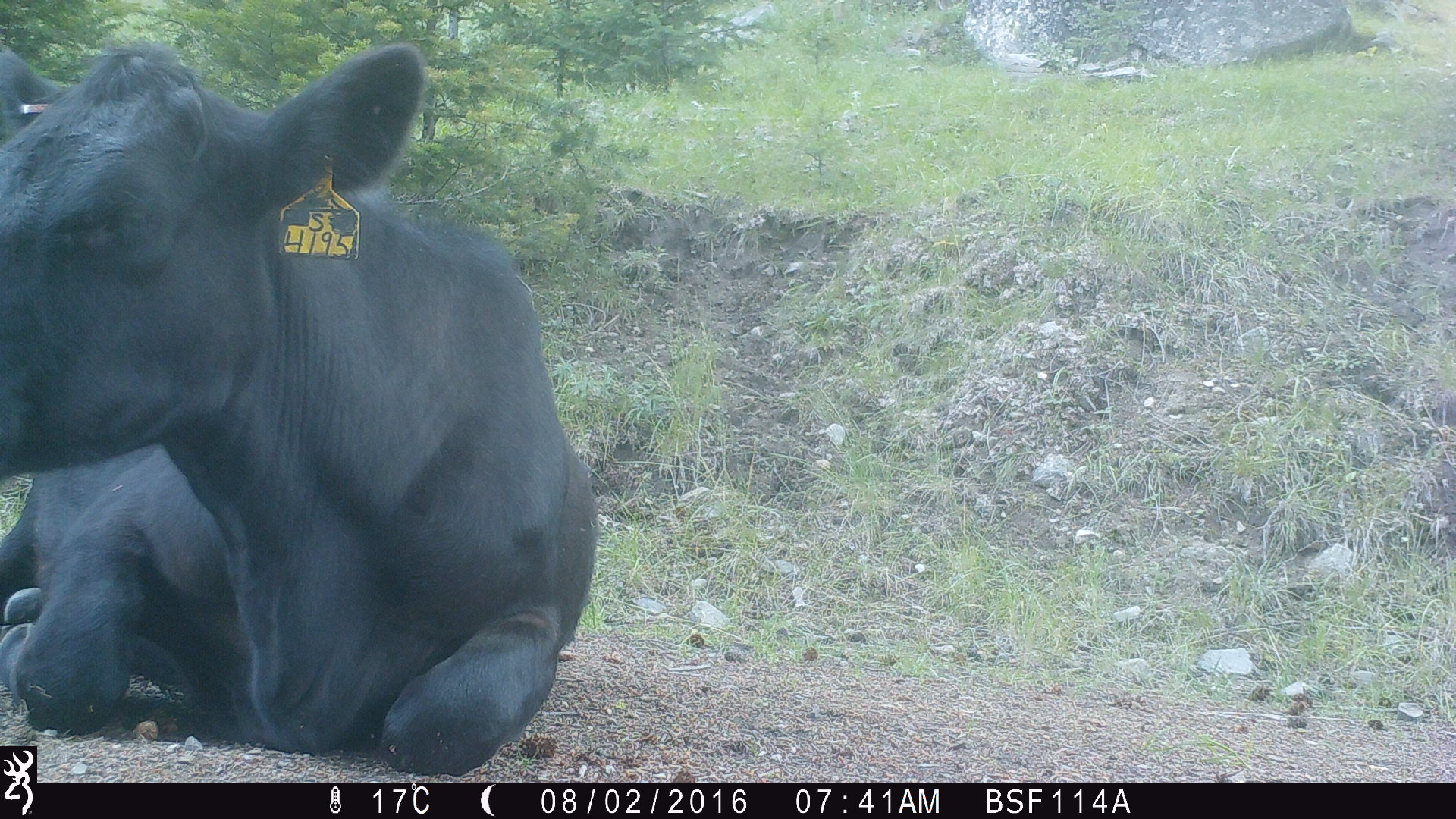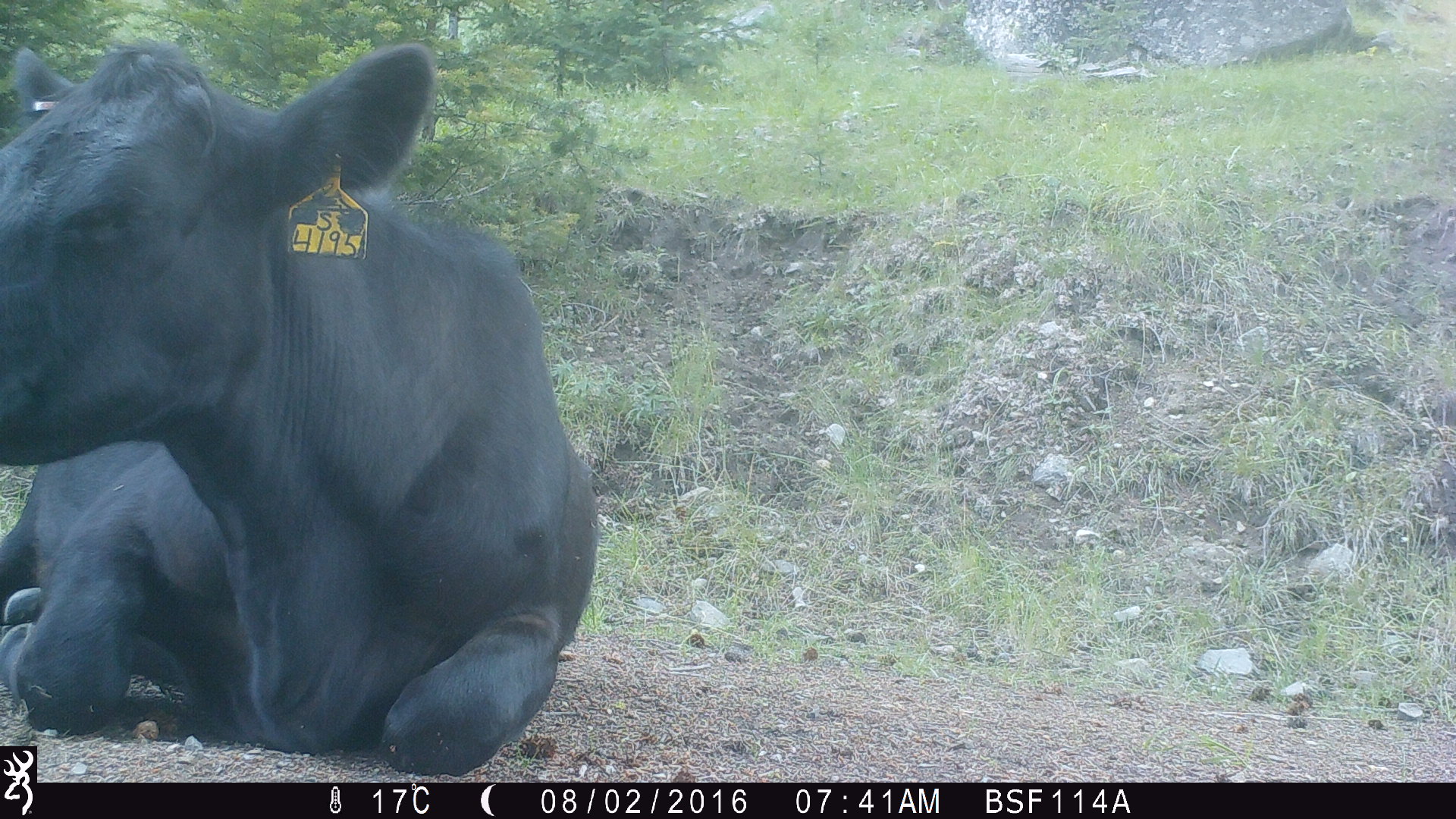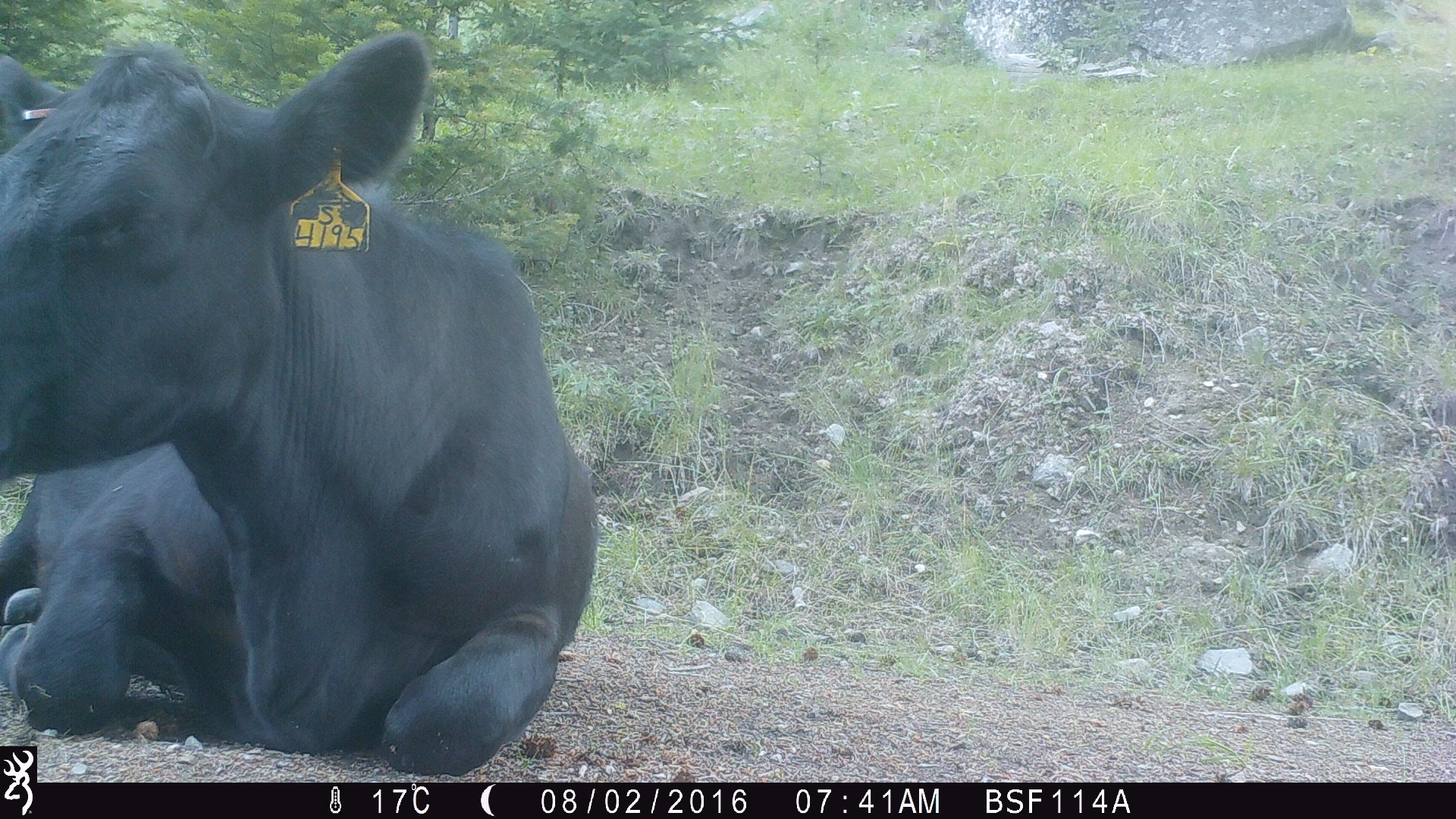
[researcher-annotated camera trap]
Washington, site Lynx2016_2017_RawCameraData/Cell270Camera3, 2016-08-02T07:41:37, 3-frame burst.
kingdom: Animalia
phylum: Chordata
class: Mammalia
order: Artiodactyla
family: Bovidae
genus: Bos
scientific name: Bos taurus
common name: domestic cattle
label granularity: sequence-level